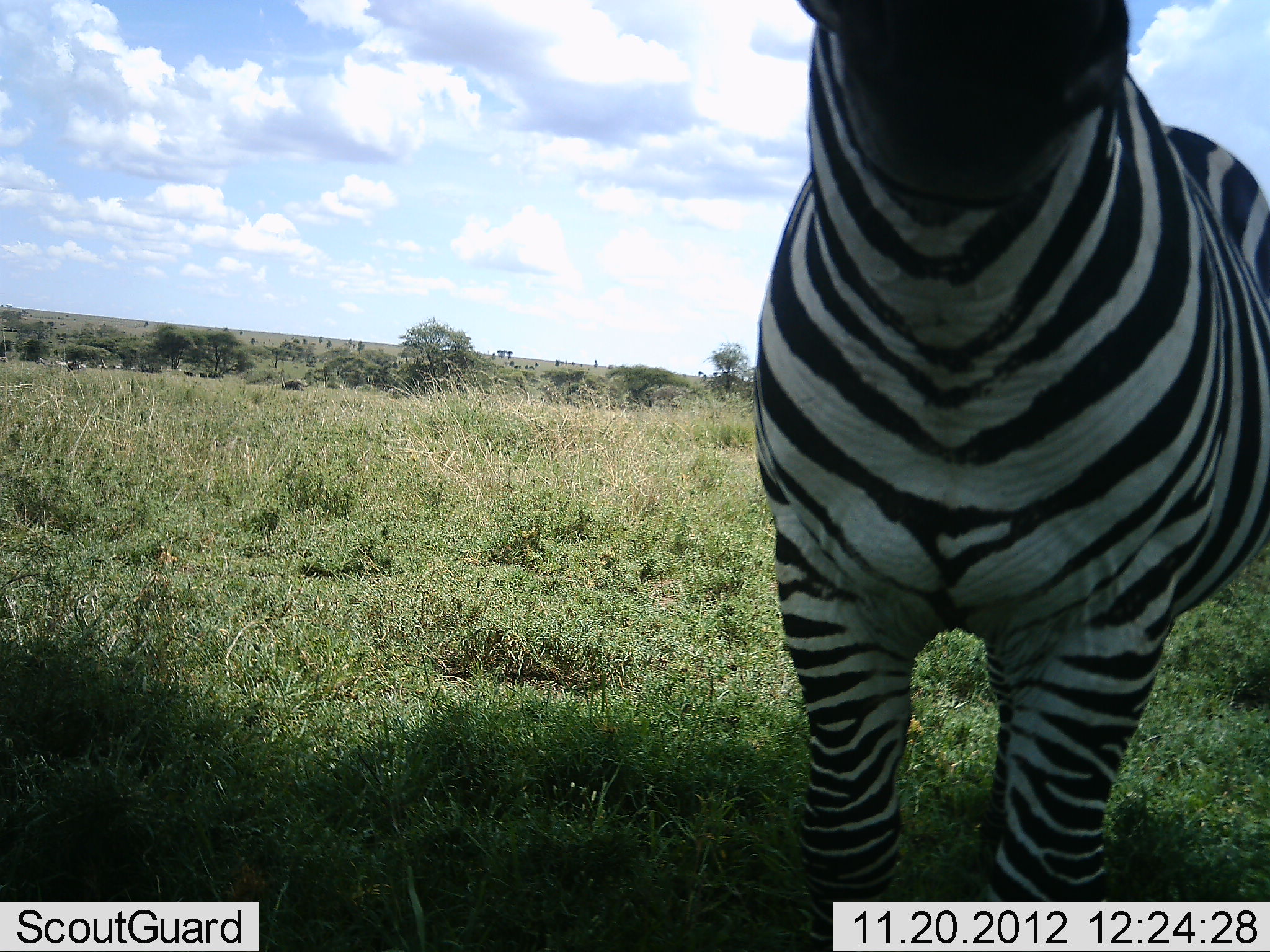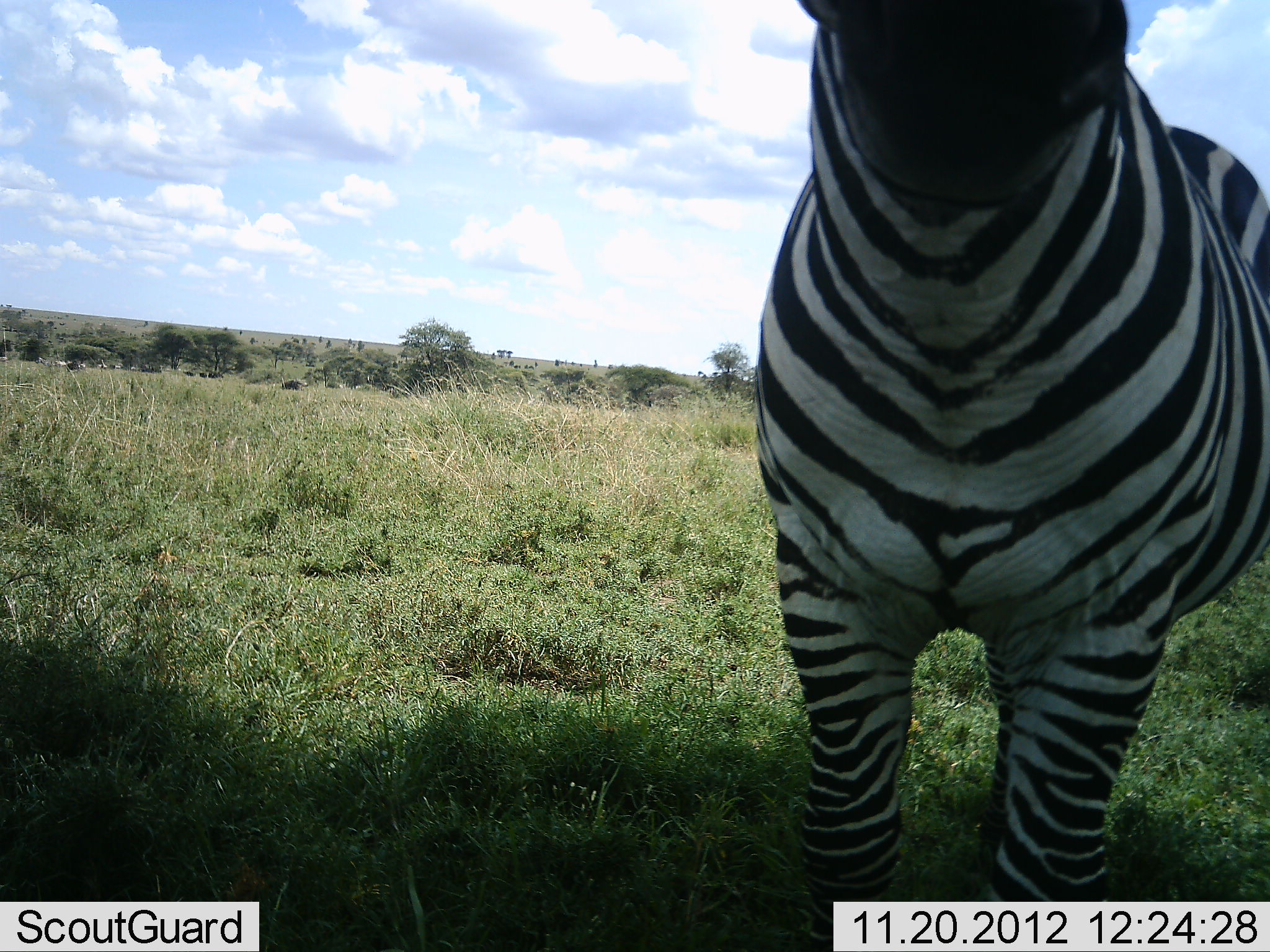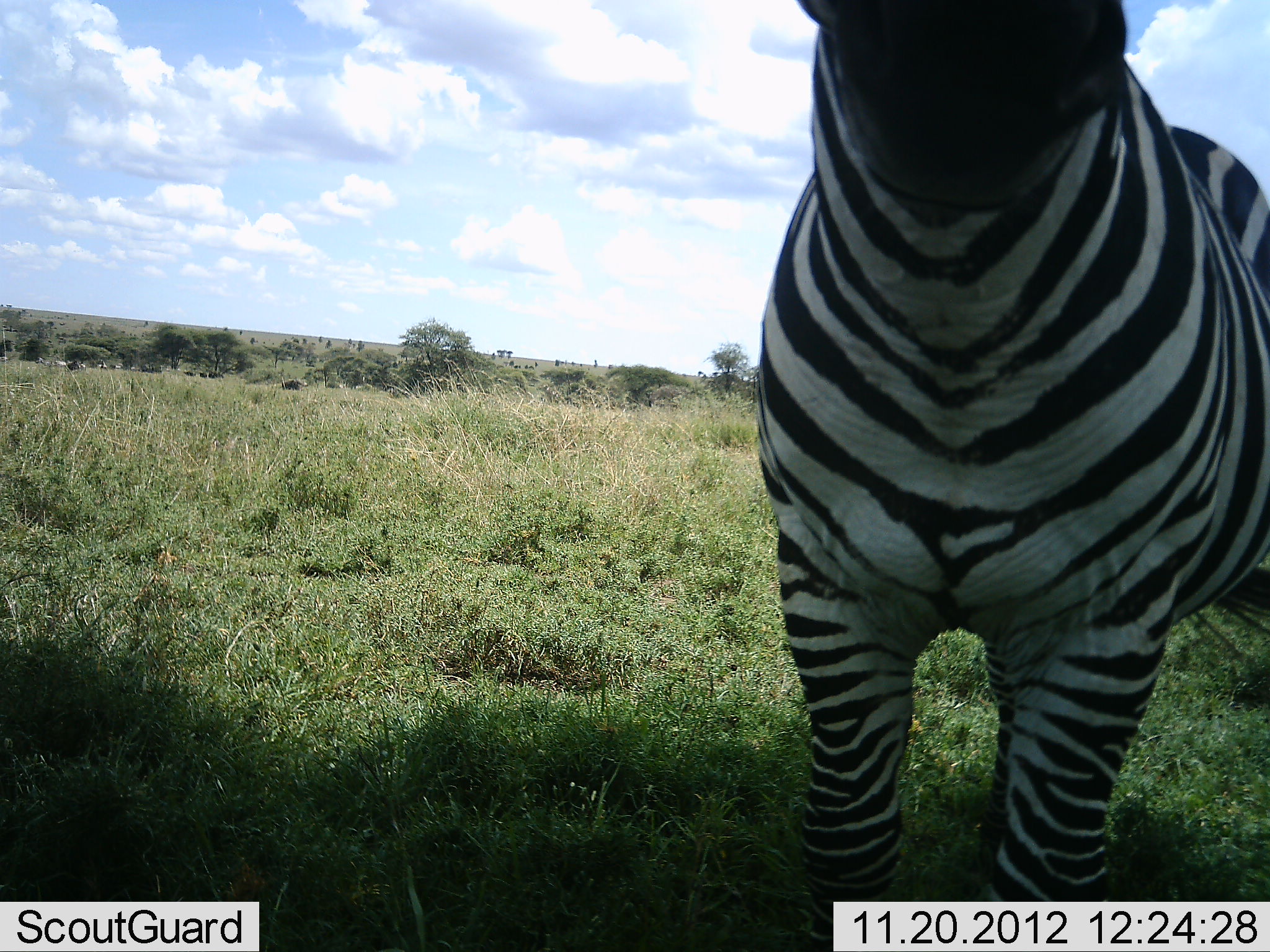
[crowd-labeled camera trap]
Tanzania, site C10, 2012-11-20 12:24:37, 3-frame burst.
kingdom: Animalia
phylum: Chordata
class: Mammalia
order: Perissodactyla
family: Equidae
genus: Equus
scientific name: Equus quagga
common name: plains zebra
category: zebra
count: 1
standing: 100%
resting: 0%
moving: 0%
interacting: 0%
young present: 0%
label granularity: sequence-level